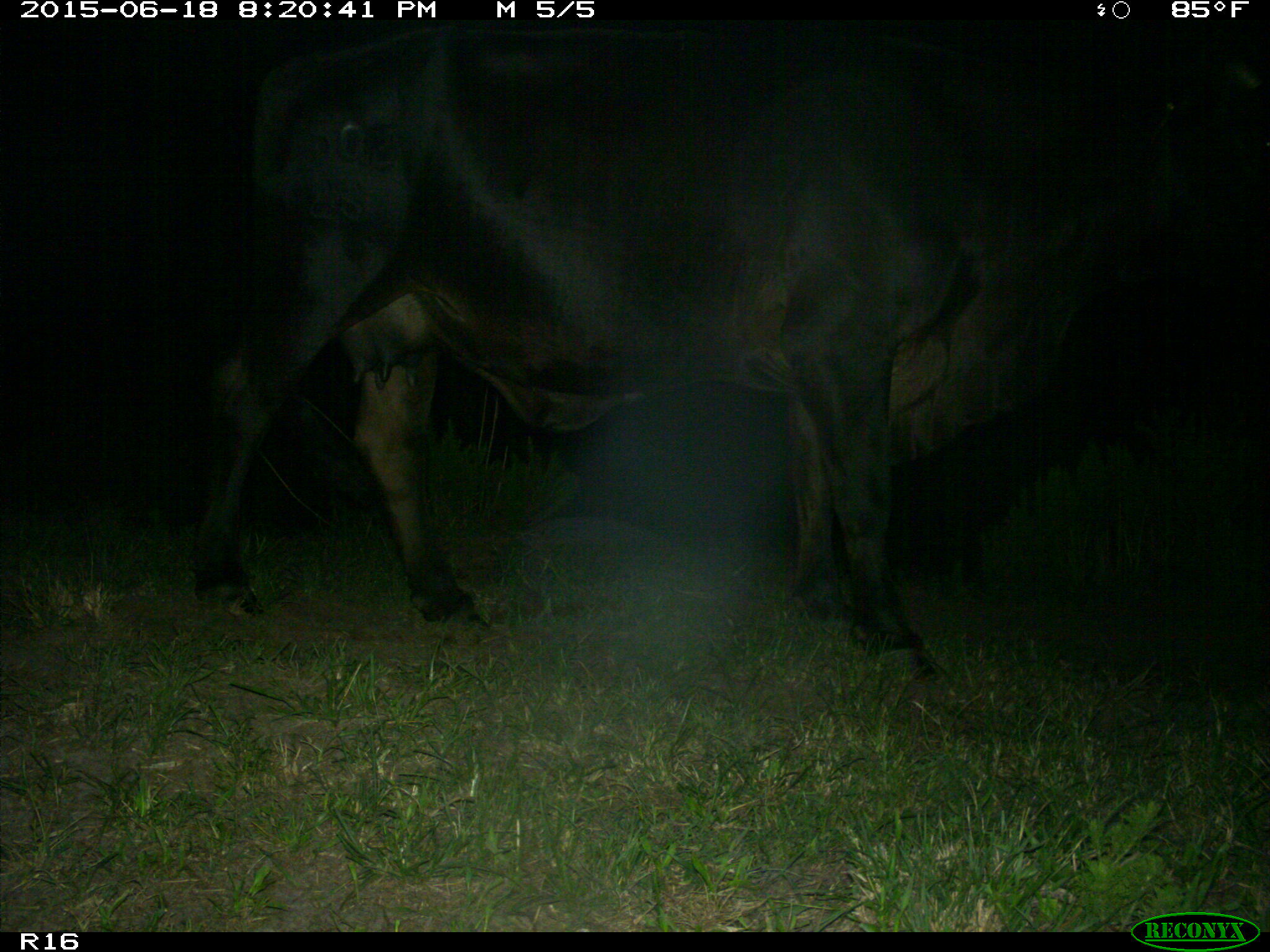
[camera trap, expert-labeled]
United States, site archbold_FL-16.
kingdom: Animalia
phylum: Chordata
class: Mammalia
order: Artiodactyla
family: Bovidae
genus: Bos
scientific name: Bos taurus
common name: domestic cow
Bos taurus (domestic cow).